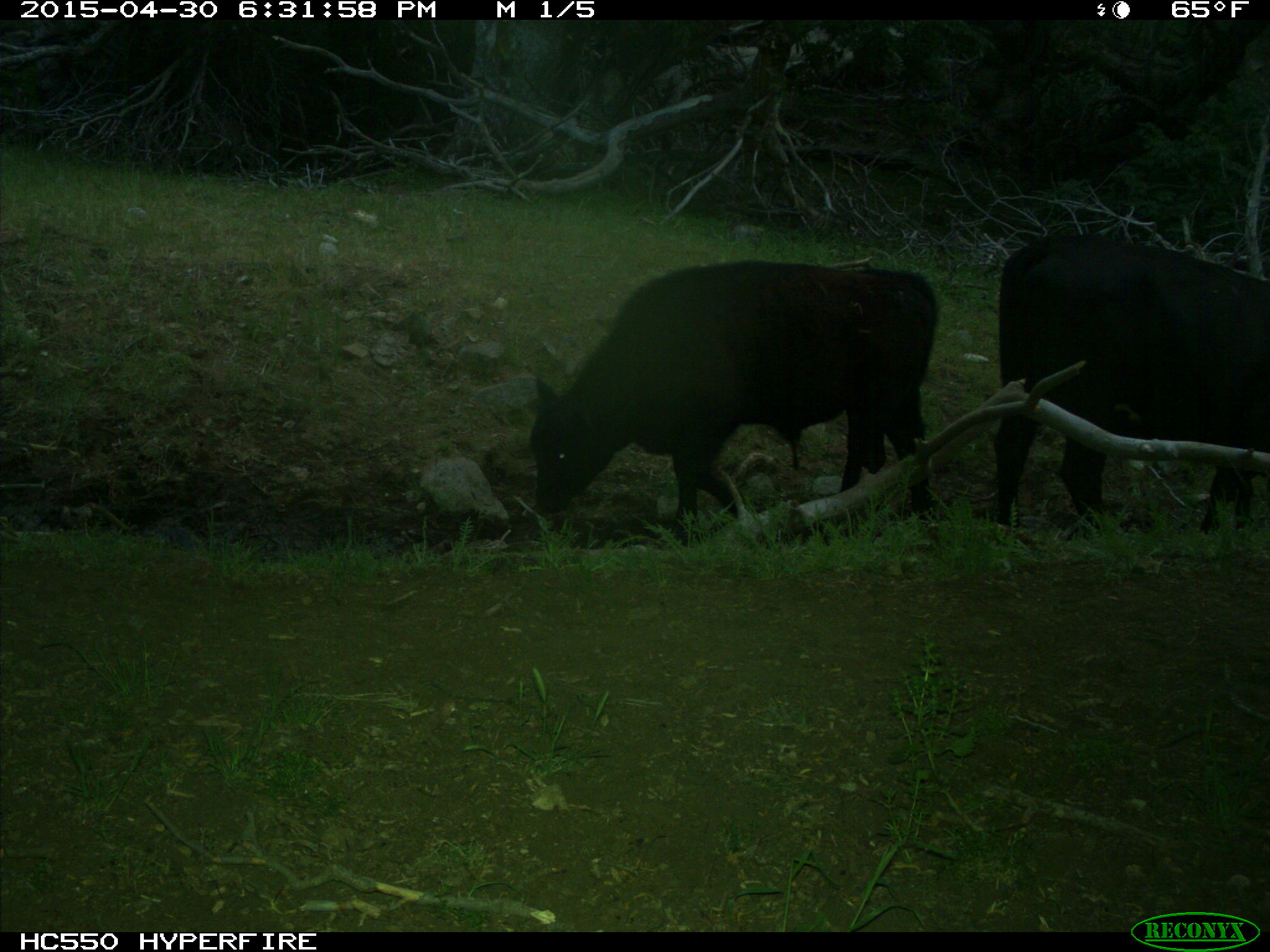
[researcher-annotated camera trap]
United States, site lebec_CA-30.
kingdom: Animalia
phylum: Chordata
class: Mammalia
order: Artiodactyla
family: Bovidae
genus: Bos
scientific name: Bos taurus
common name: domestic cow